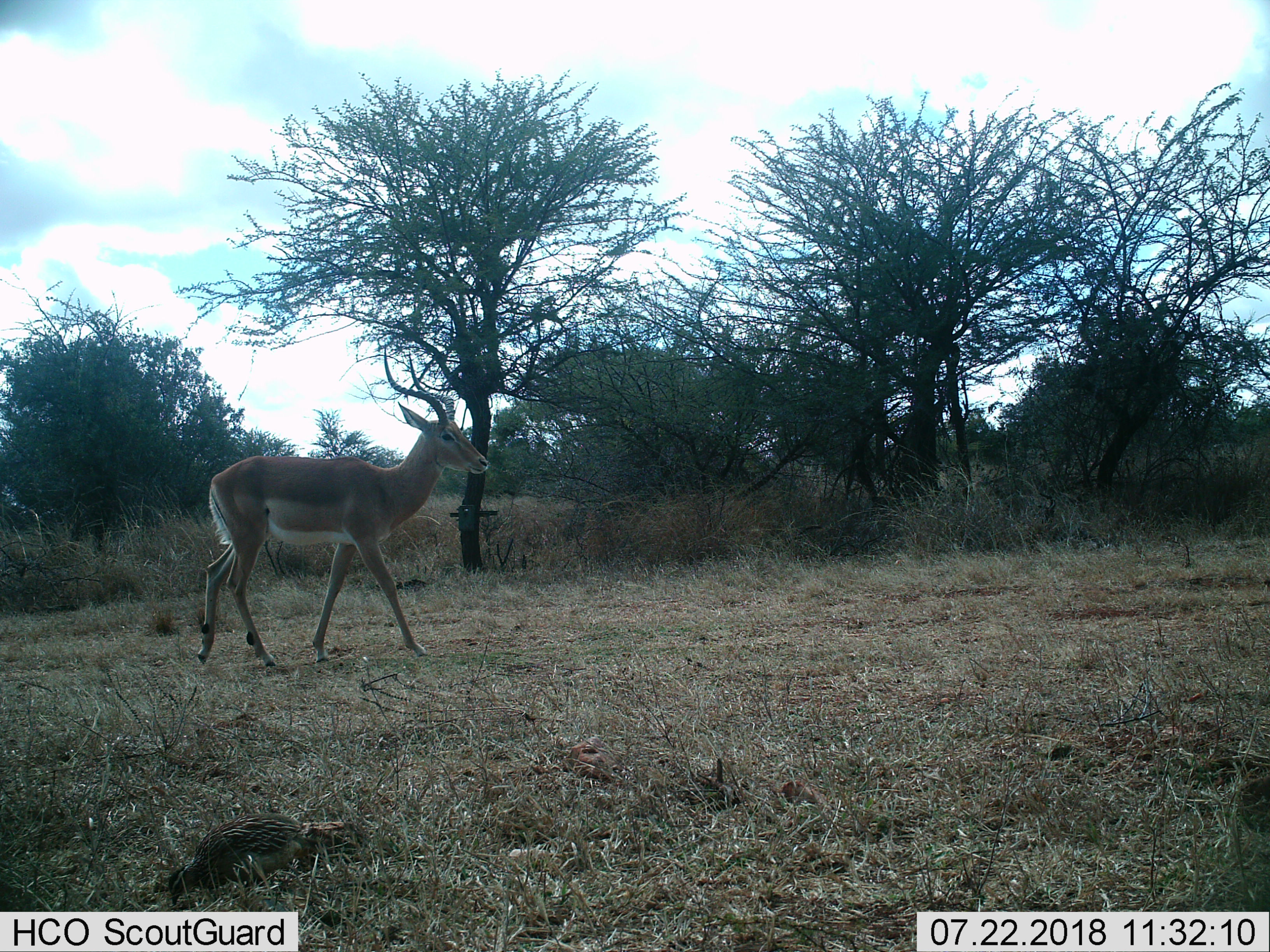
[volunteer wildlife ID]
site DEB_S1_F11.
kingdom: Animalia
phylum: Chordata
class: Mammalia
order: Artiodactyla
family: Bovidae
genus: Aepyceros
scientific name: Aepyceros melampus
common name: impala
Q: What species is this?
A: Impala (Aepyceros melampus).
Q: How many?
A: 1.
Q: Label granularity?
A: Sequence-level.